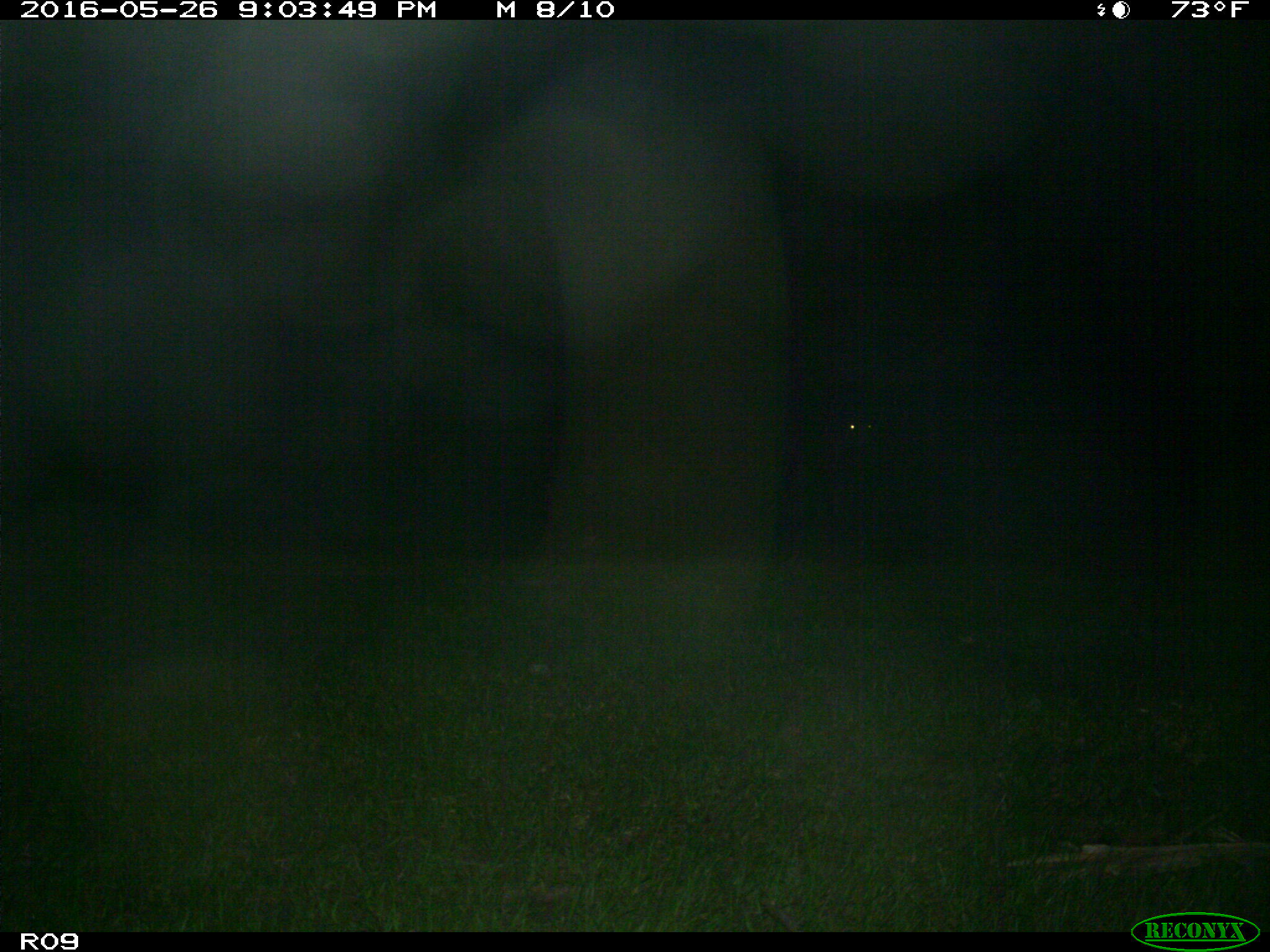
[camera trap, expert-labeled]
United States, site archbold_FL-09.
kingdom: Animalia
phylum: Chordata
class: Mammalia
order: Artiodactyla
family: Bovidae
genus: Bos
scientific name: Bos taurus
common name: domestic cow